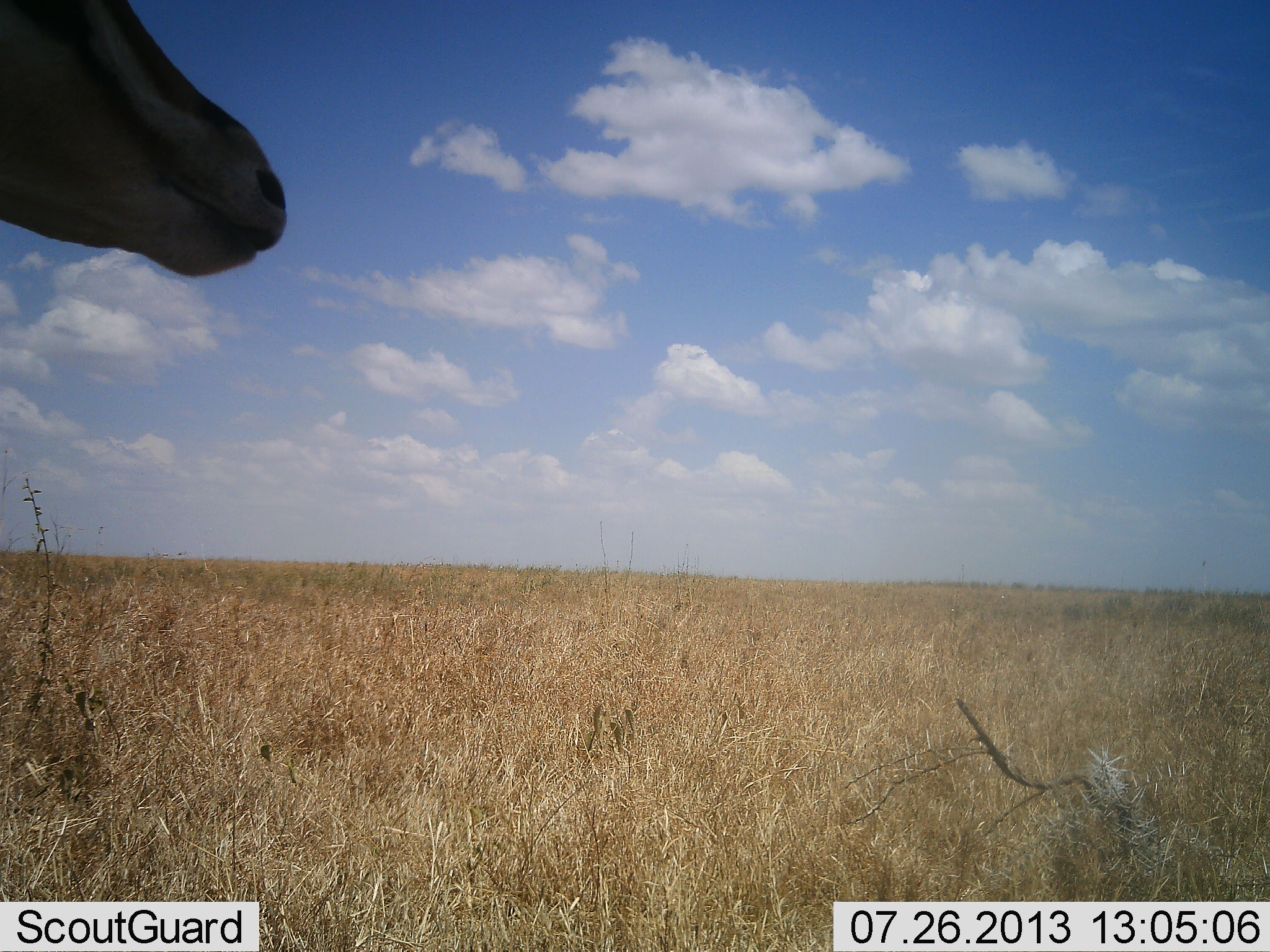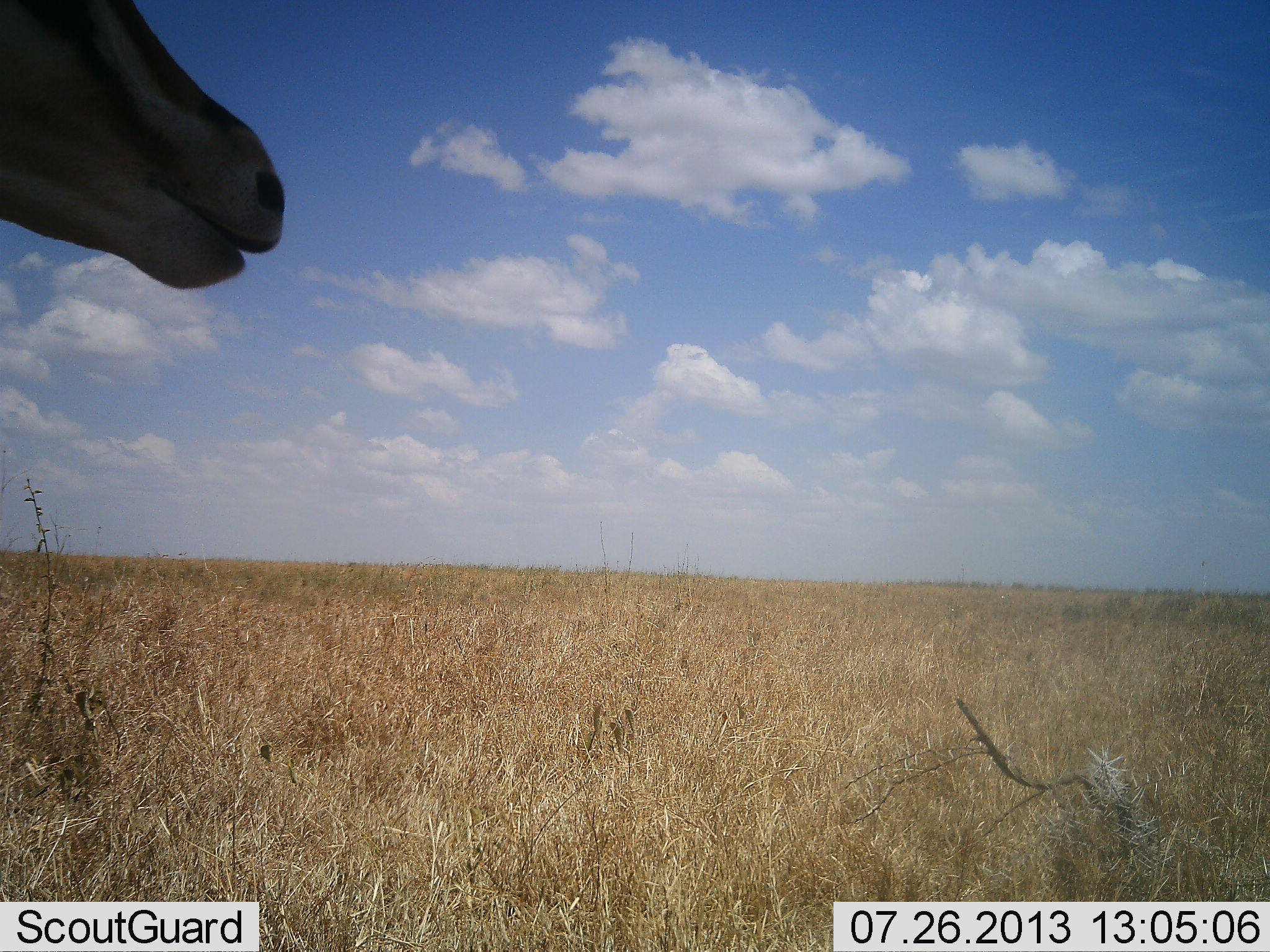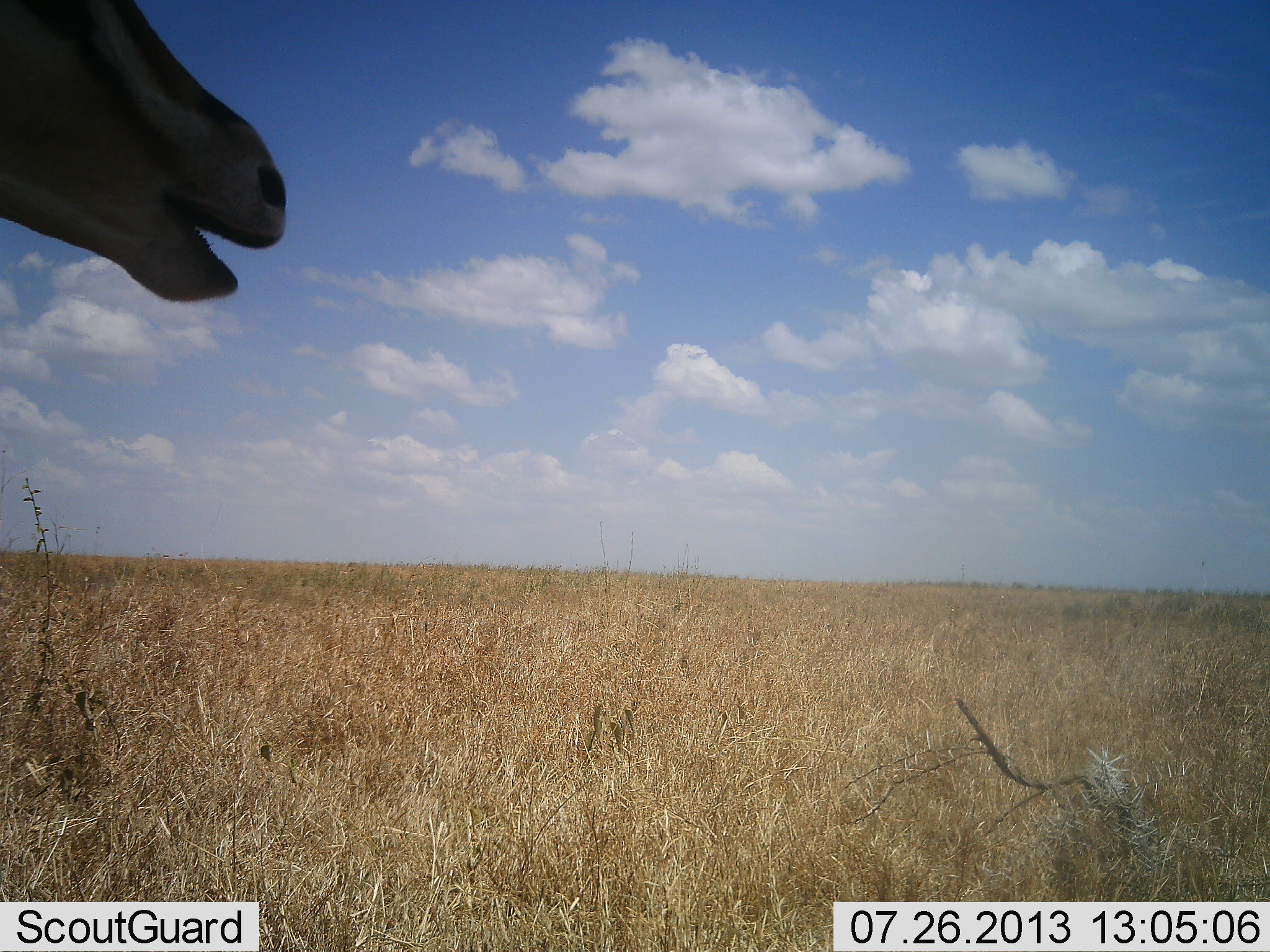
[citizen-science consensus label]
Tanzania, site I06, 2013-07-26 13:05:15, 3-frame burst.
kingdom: Animalia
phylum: Chordata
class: Mammalia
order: Artiodactyla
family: Bovidae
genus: Nanger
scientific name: Nanger granti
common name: grant's gazelle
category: gazellegrants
Gazellegrants (grant's gazelle) (Nanger granti), count 1. Behavior (volunteer vote fractions): standing 70%, resting 0%, moving 10%, interacting 10%. Young present (vote fraction): 0%. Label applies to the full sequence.